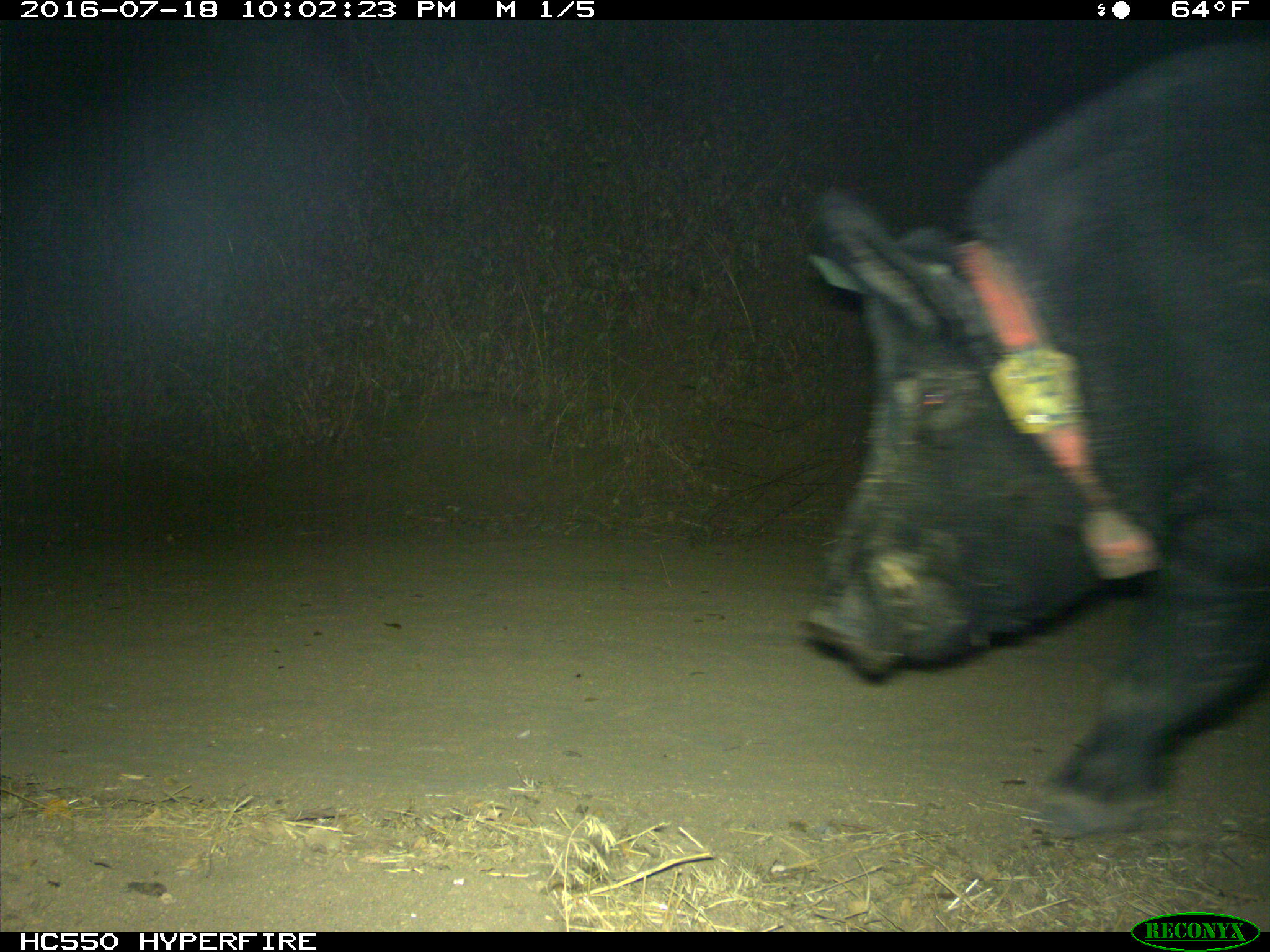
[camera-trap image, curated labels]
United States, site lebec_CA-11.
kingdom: Animalia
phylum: Chordata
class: Mammalia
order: Artiodactyla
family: Suidae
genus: Sus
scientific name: Sus scrofa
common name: wild boar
Sus scrofa (wild boar).